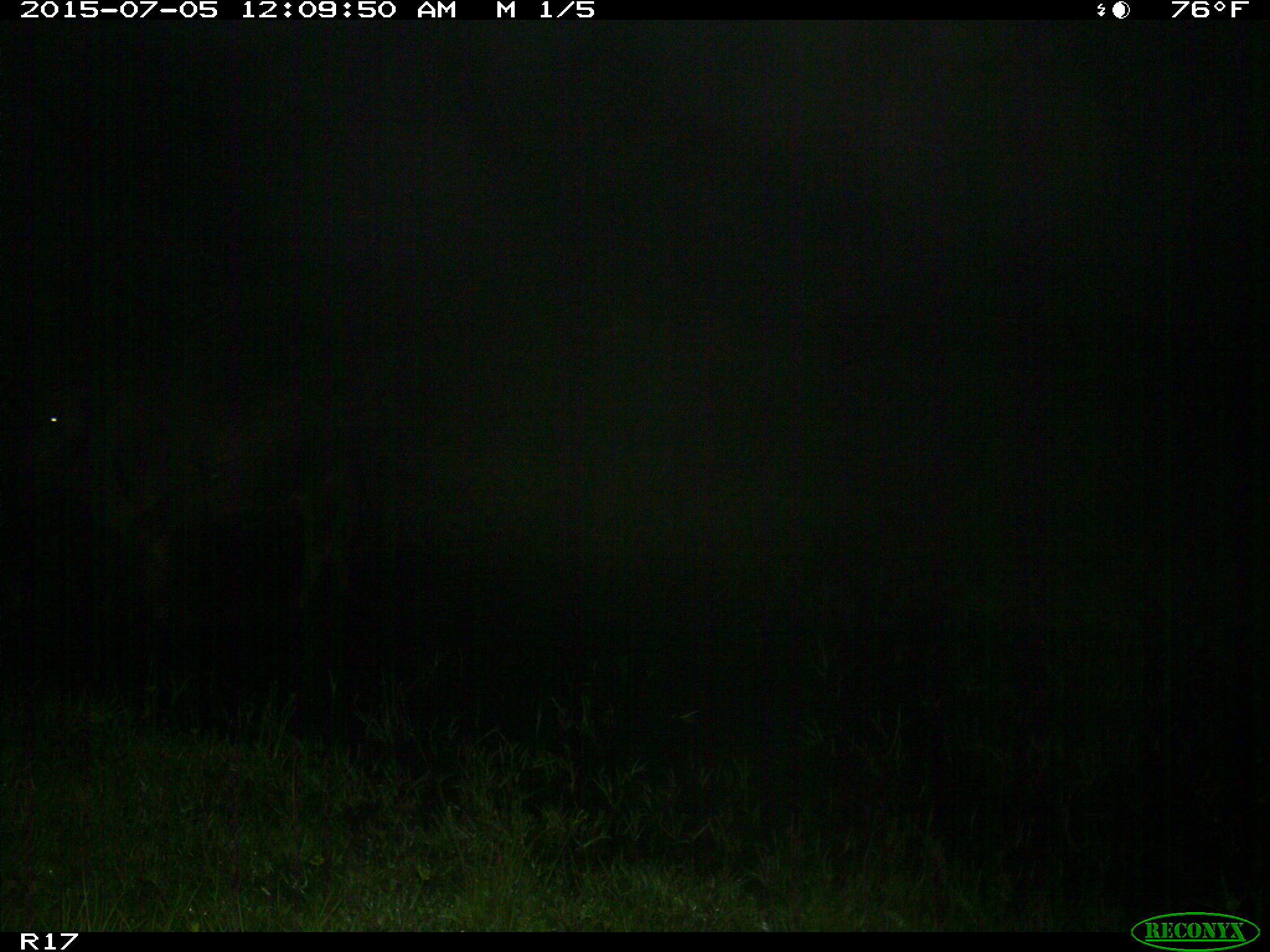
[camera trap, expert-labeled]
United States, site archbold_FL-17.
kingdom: Animalia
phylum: Chordata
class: Mammalia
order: Artiodactyla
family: Bovidae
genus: Bos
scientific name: Bos taurus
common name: domestic cow